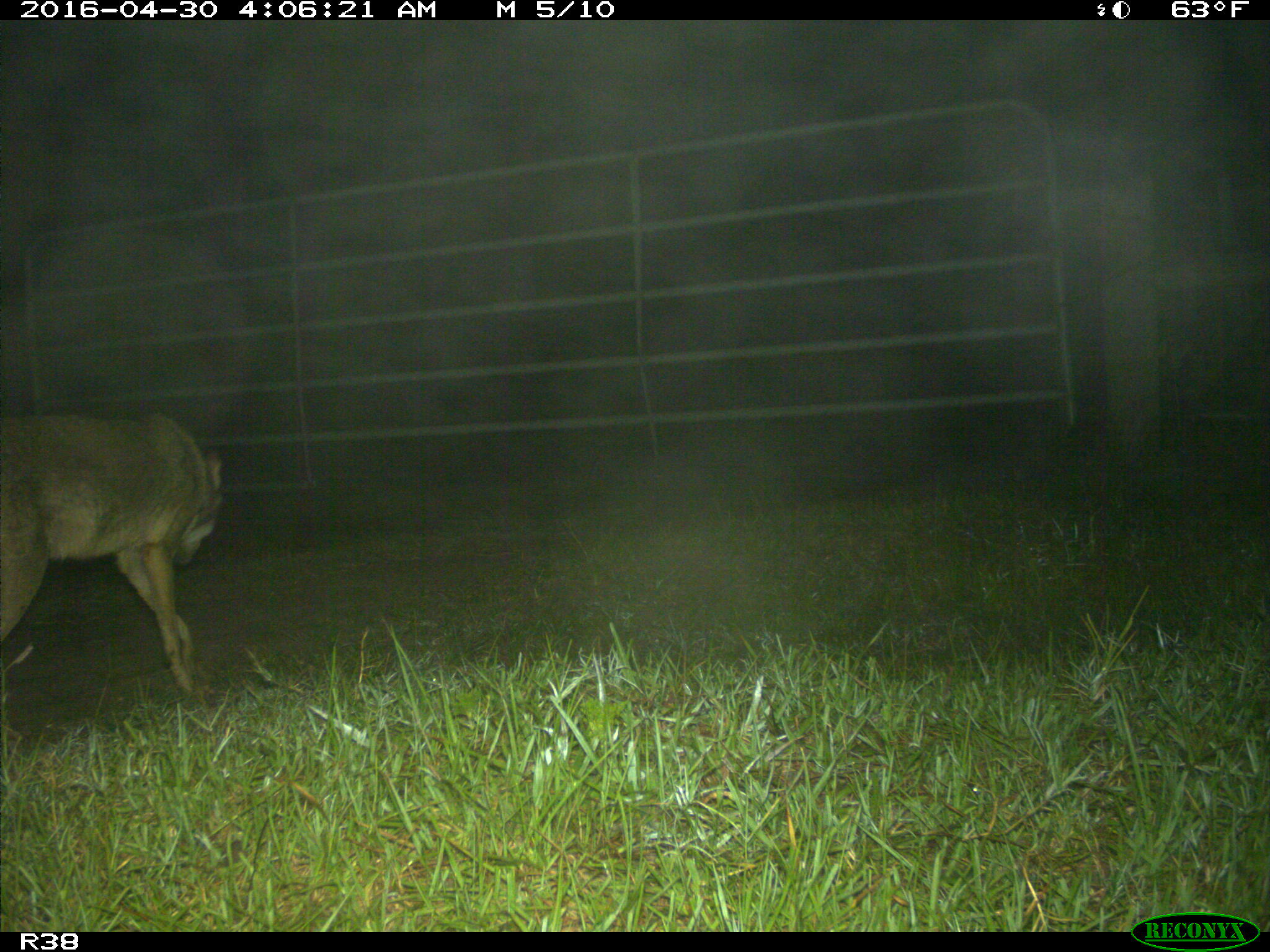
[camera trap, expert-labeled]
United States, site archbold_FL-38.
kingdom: Animalia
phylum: Chordata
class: Mammalia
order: Carnivora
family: Canidae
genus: Canis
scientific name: Canis latrans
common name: coyote